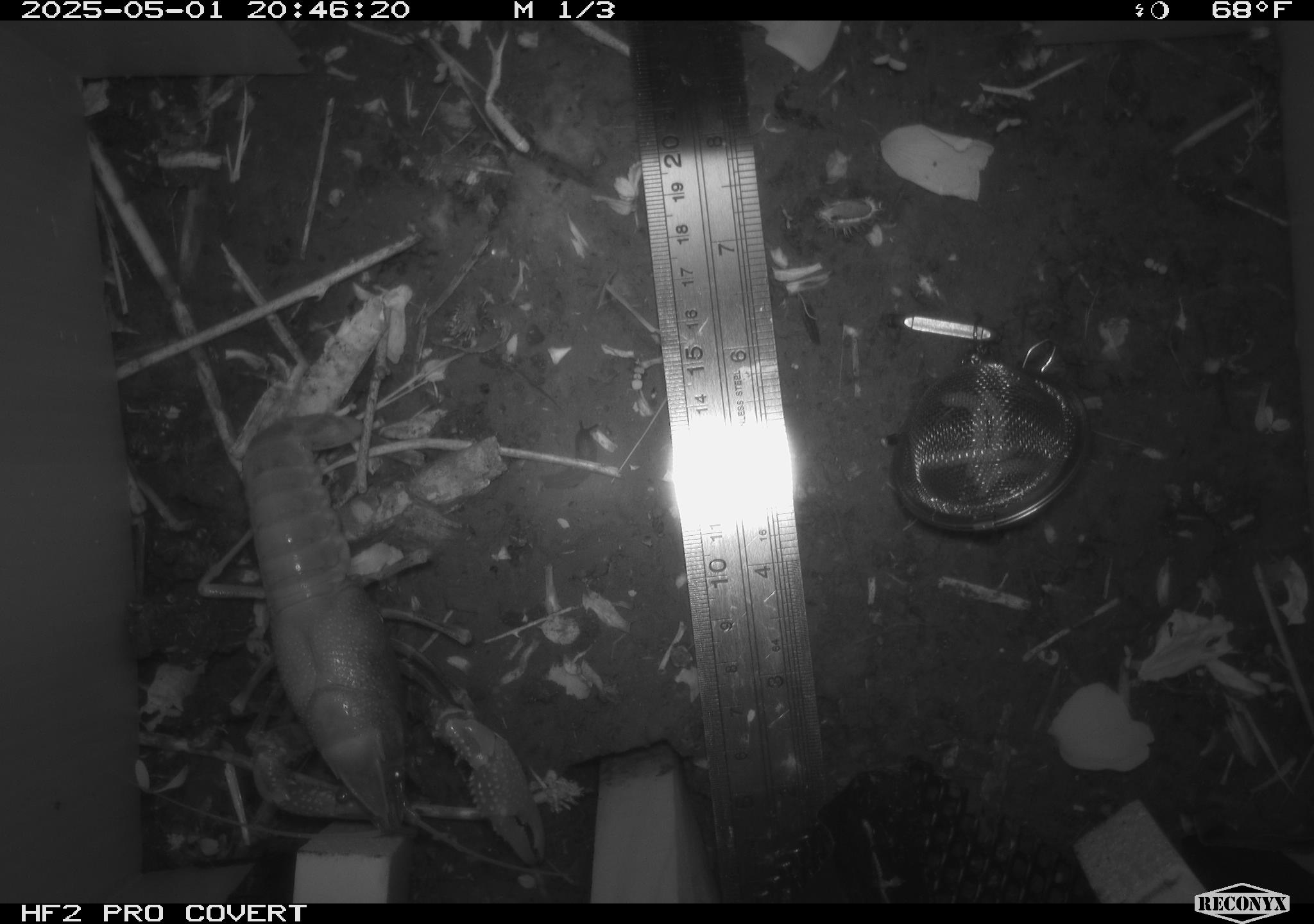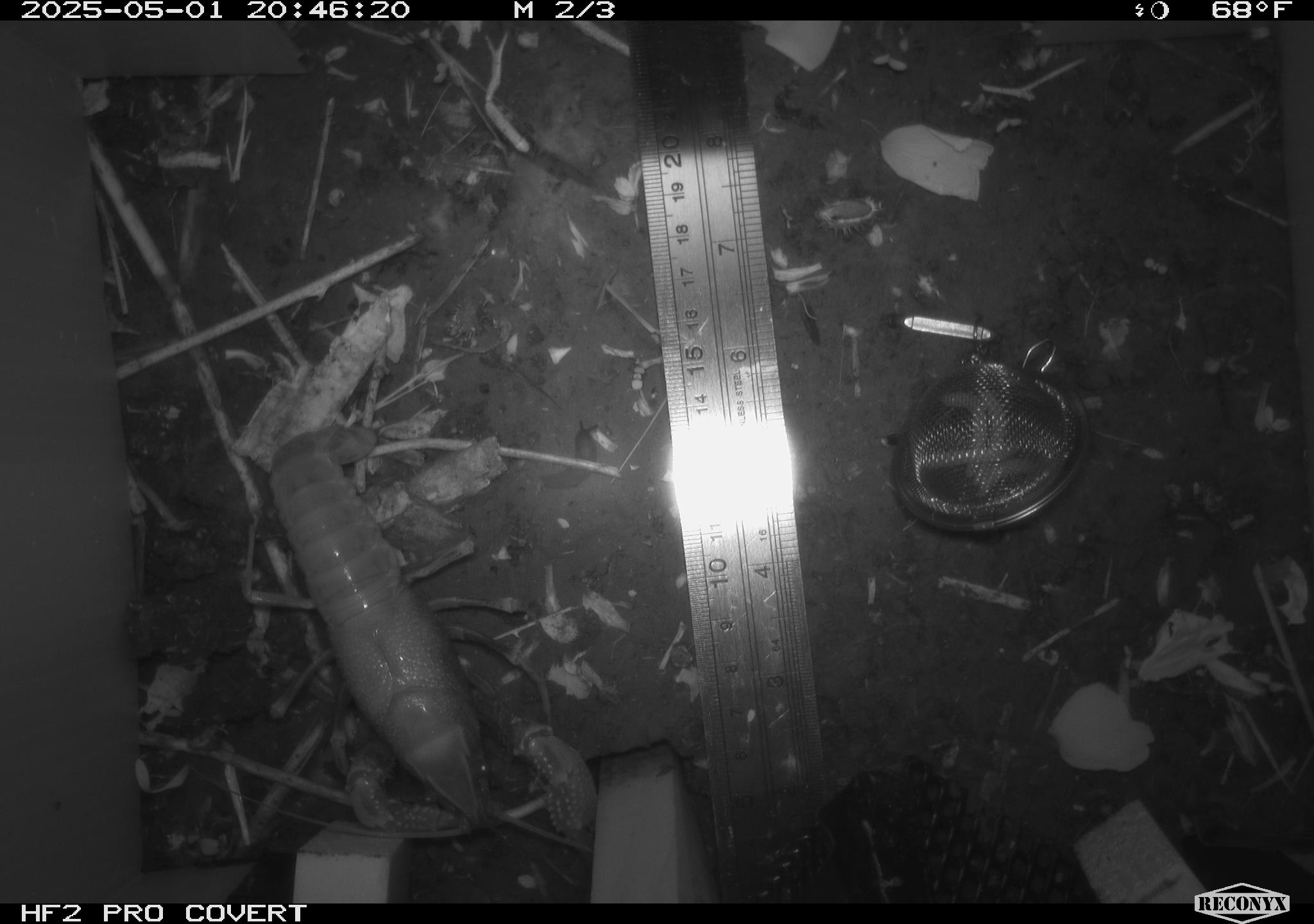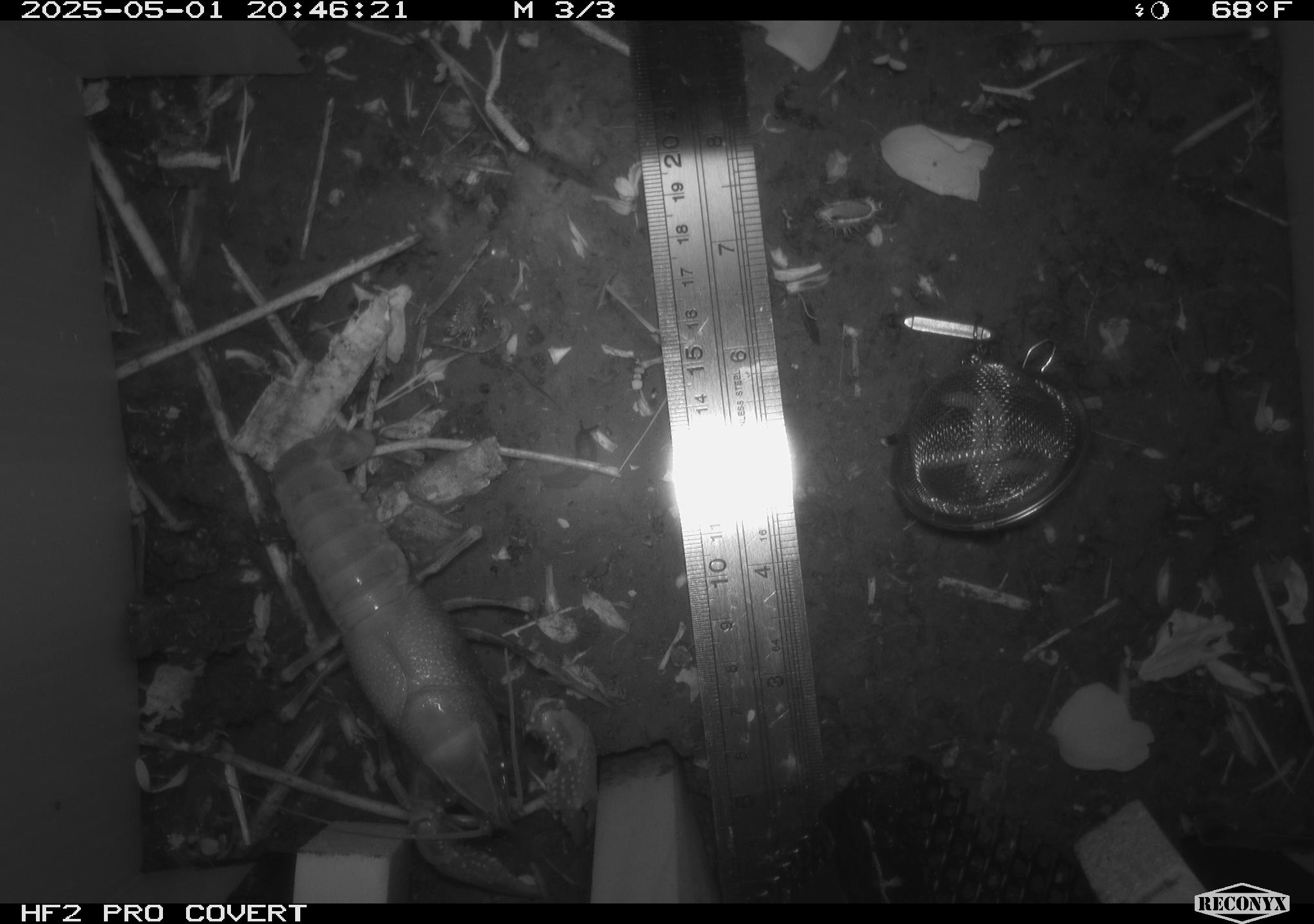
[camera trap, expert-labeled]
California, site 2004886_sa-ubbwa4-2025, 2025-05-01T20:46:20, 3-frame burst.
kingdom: Animalia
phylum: Arthropoda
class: Malacostraca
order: Decapoda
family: Palinuridae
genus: Jasus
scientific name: Jasus edwardsii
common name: crayfish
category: crayfish species